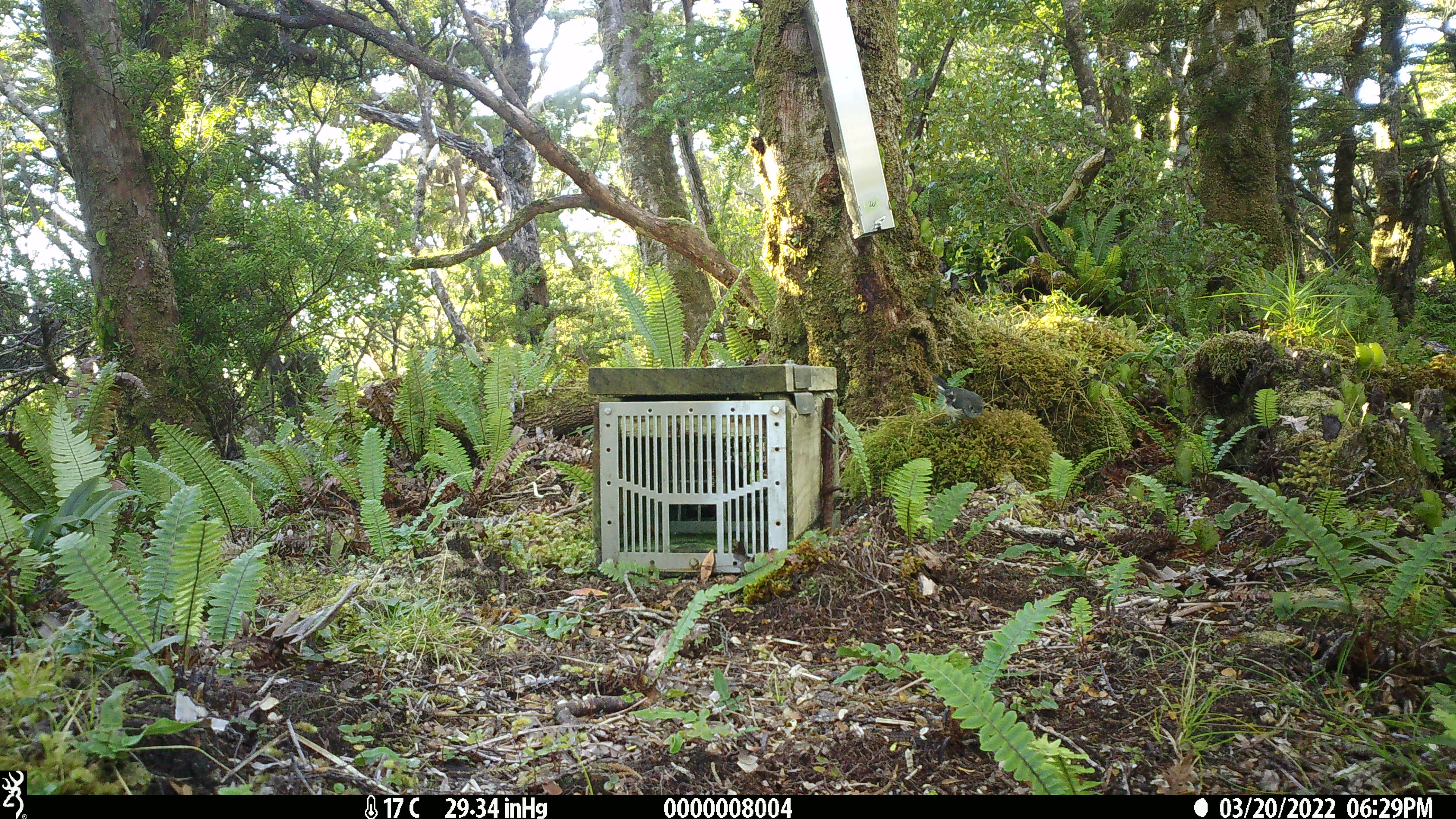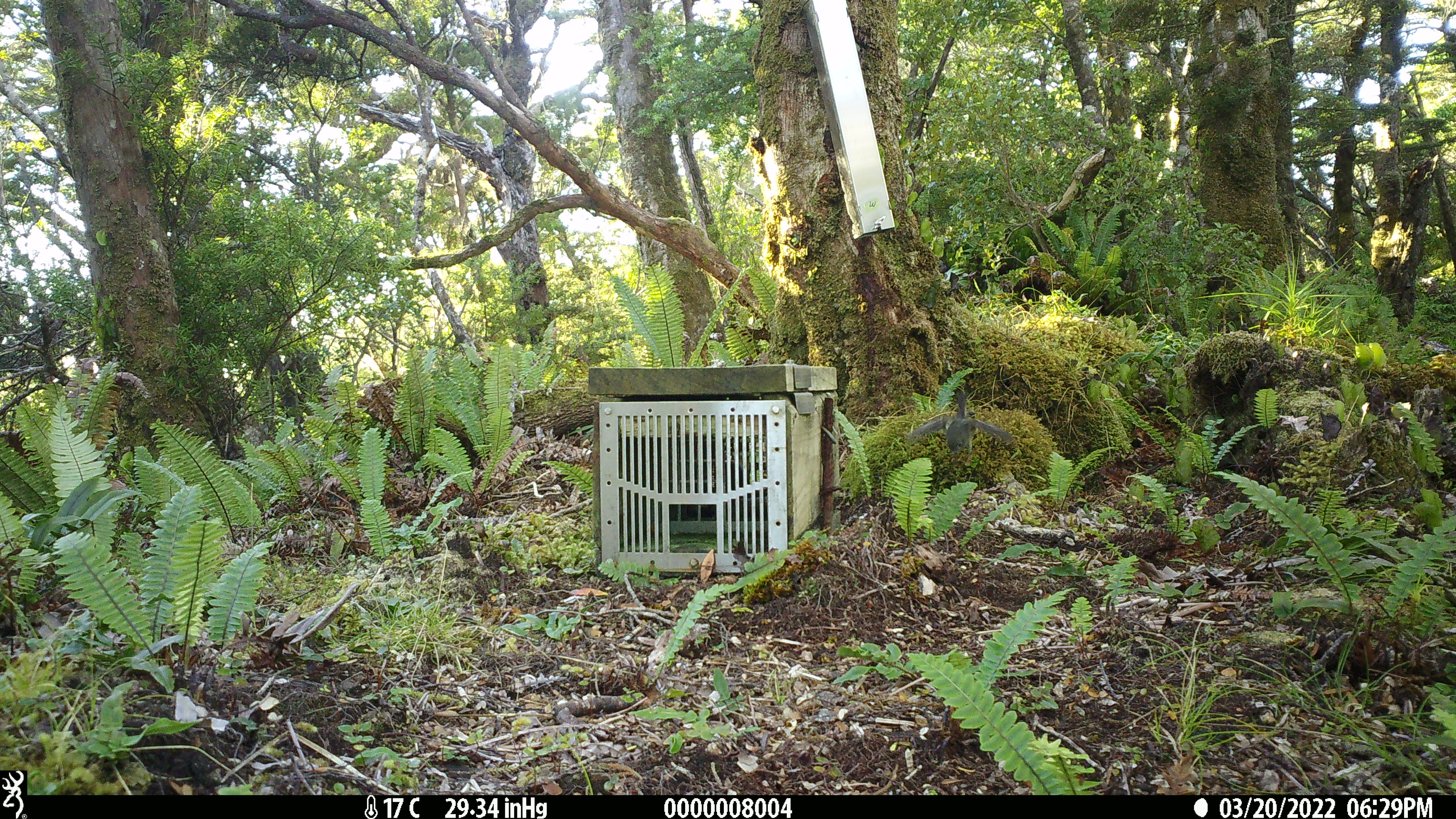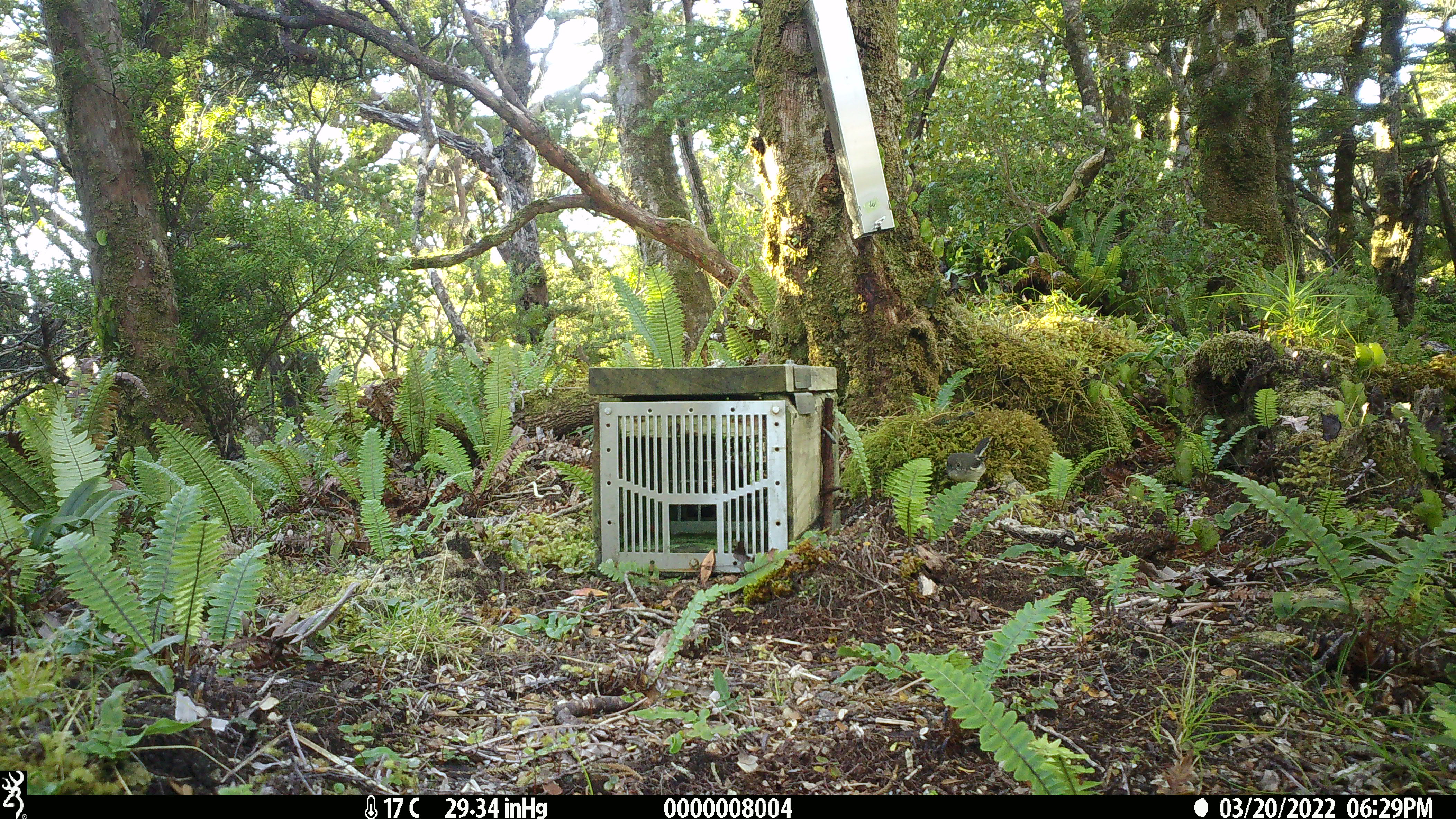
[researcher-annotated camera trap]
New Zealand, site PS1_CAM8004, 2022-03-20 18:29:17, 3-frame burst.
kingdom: Animalia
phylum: Chordata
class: Aves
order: Passeriformes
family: Petroicidae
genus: Petroica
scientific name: Petroica macrocephala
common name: tomtit